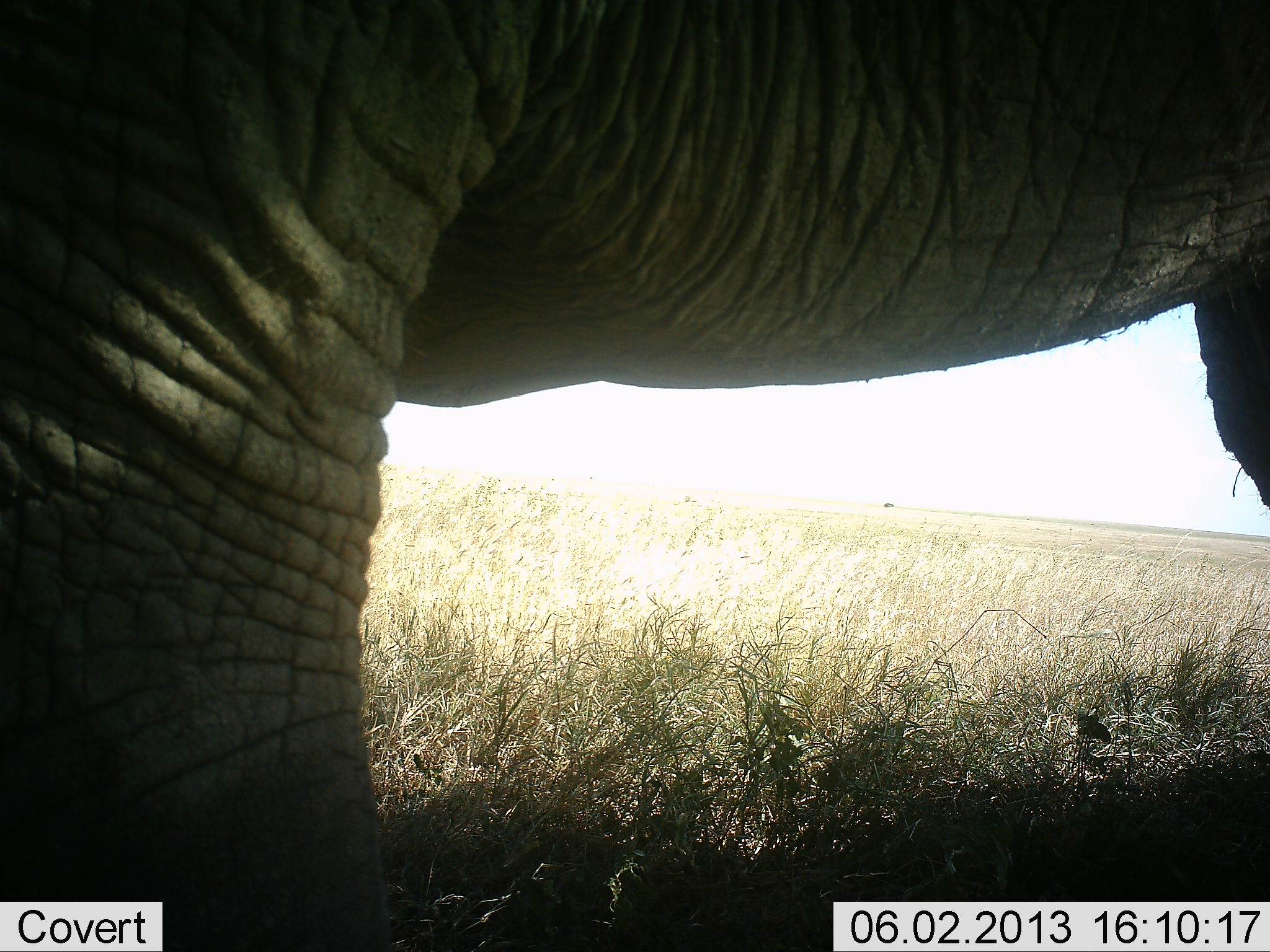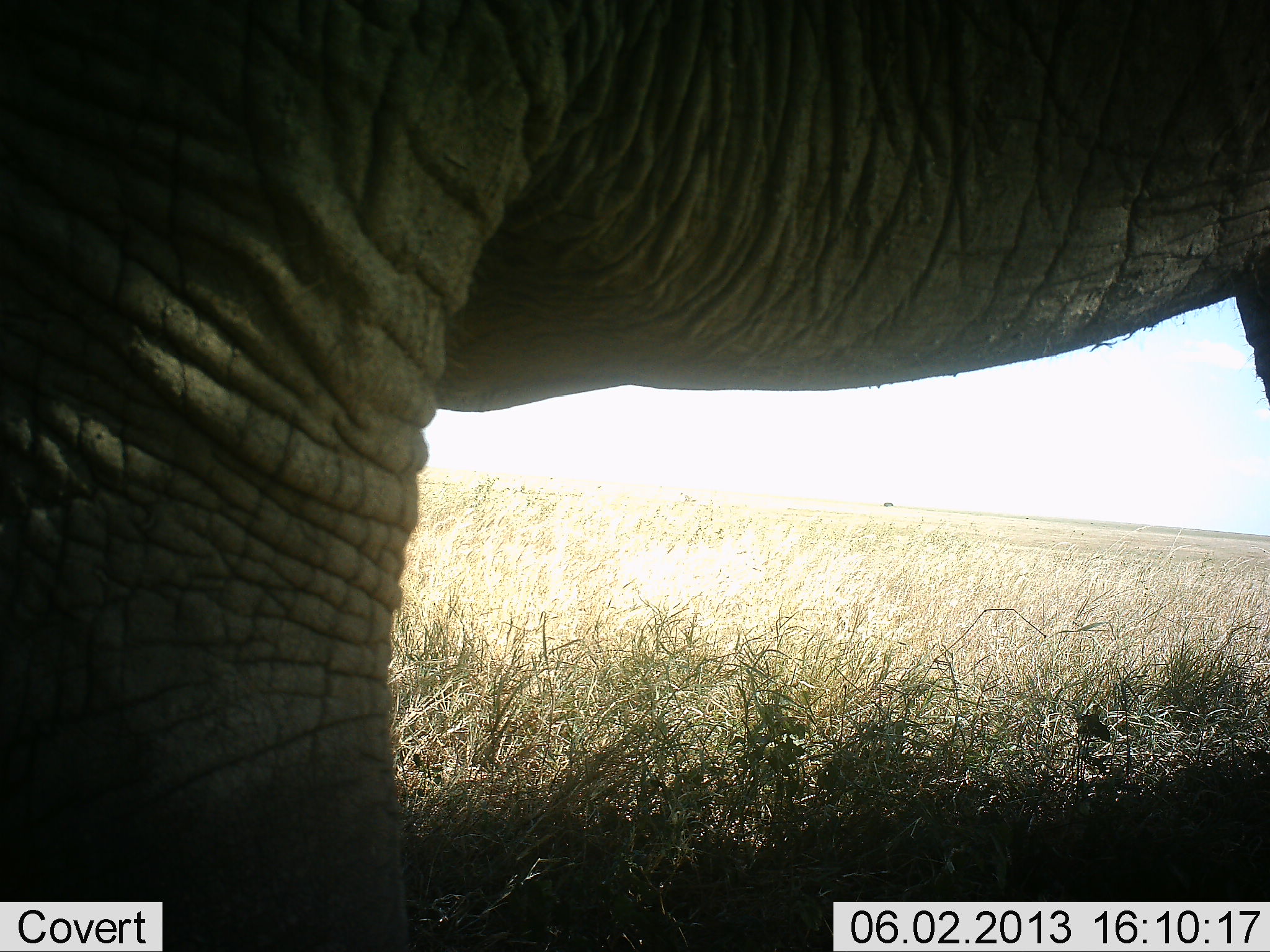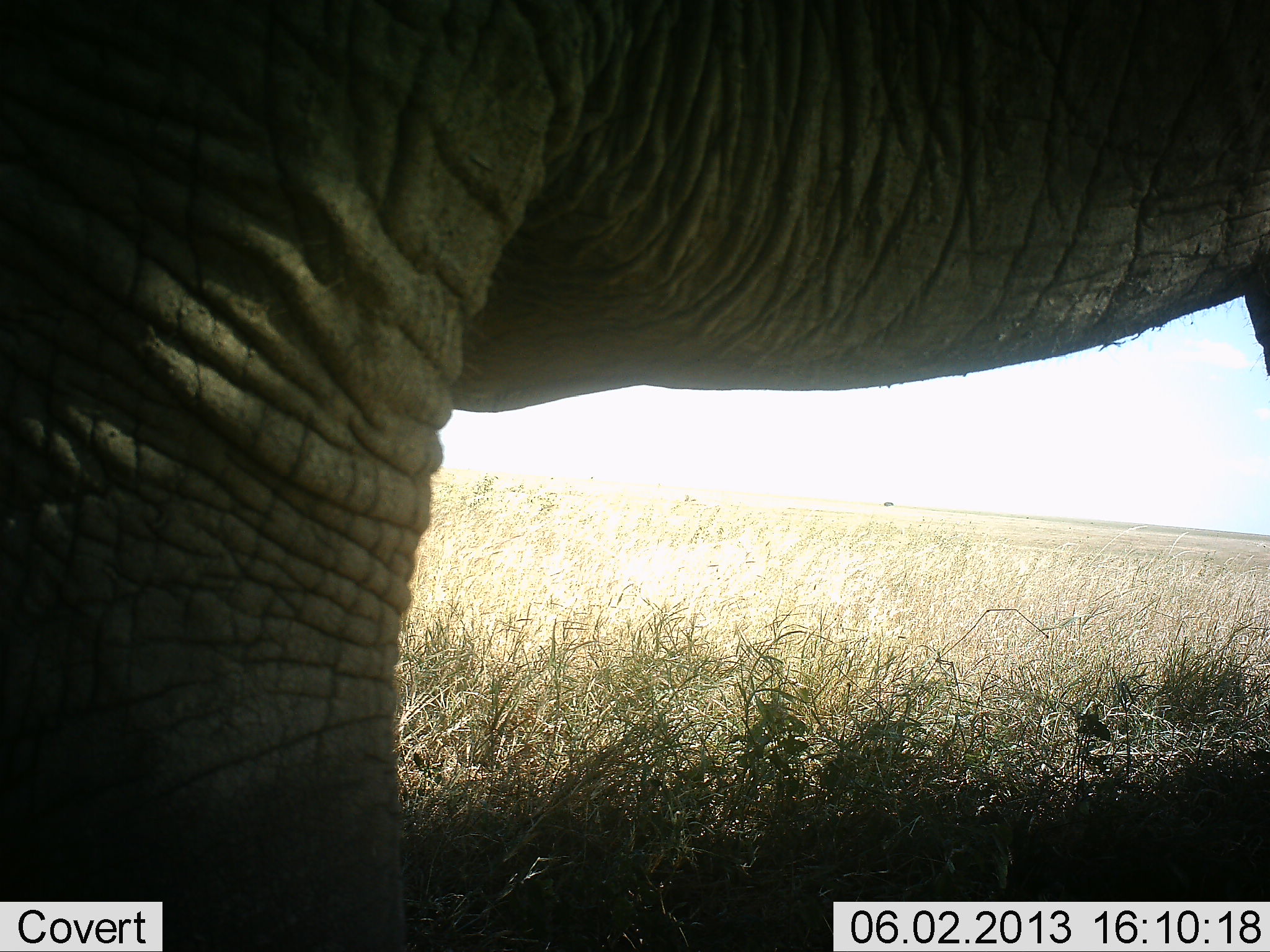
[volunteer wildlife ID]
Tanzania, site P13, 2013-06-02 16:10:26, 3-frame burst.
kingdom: Animalia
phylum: Chordata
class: Mammalia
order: Proboscidea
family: Elephantidae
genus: Loxodonta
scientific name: Loxodonta africana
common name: african bush elephant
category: elephant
Elephant (african bush elephant) (Loxodonta africana), count 1. Behavior (volunteer vote fractions): standing 85%, resting 0%, moving 15%, interacting 0%. Young present (vote fraction): 4%. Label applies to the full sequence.